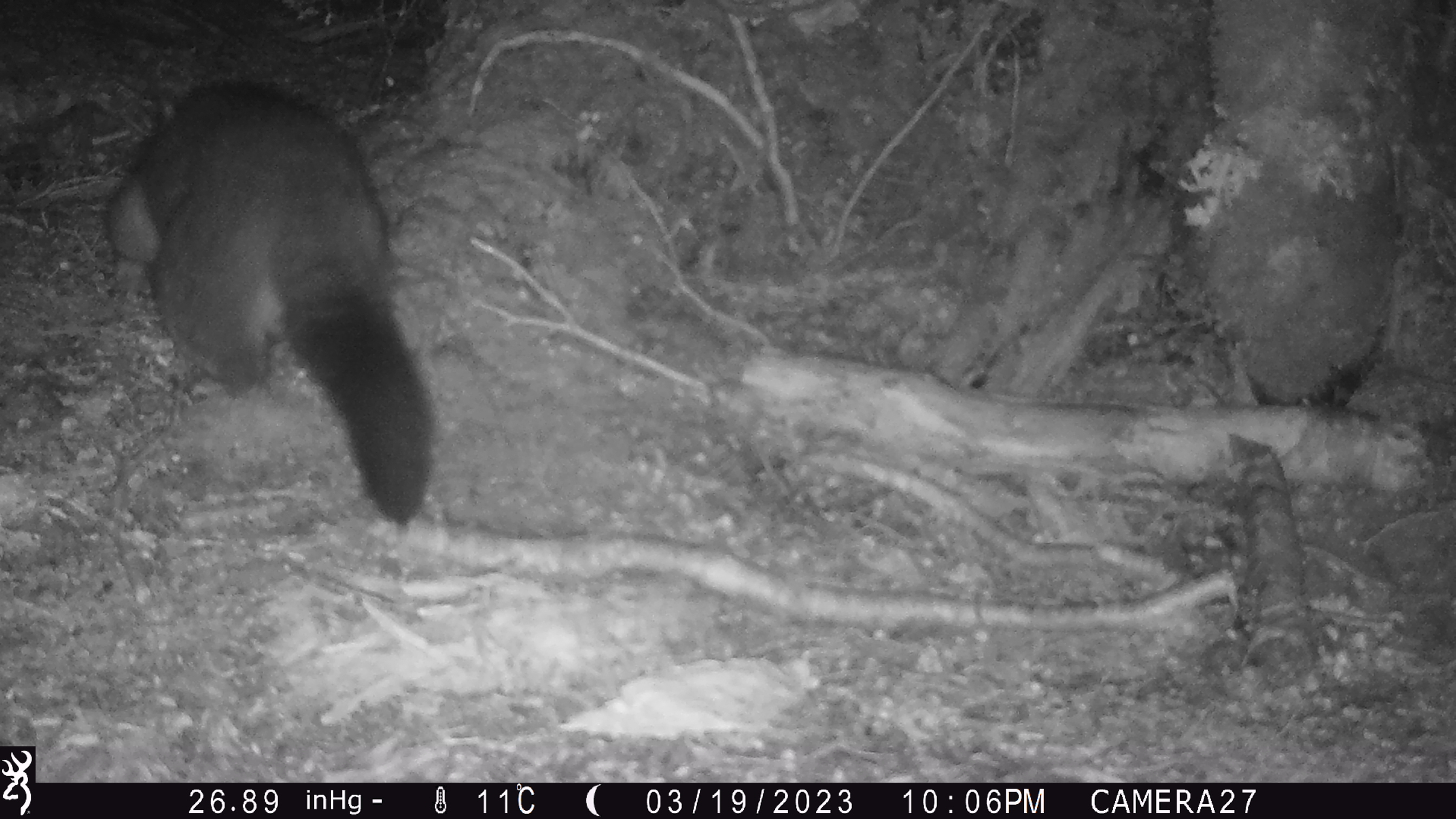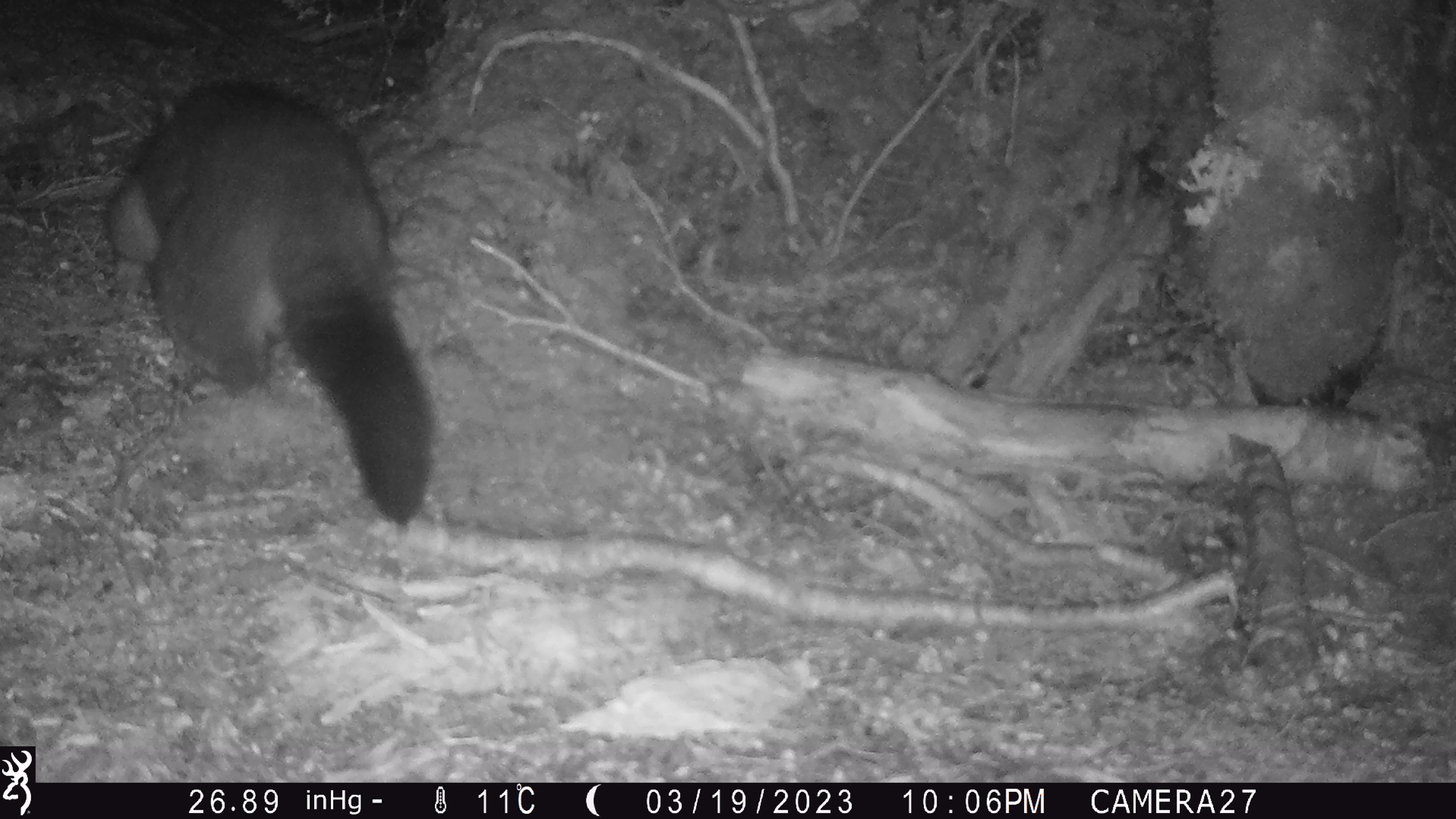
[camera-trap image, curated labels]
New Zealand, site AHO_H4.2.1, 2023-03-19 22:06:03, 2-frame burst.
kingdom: Animalia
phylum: Chordata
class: Mammalia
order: Diprotodontia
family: Phalangeridae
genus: Trichosurus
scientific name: Trichosurus vulpecula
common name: common brushtail possum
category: possum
Possum (common brushtail possum) (Trichosurus vulpecula).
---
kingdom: Animalia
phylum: Chordata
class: Mammalia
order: Carnivora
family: Mustelidae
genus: Mustela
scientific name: Mustela erminea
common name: stoat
Stoat (Mustela erminea).